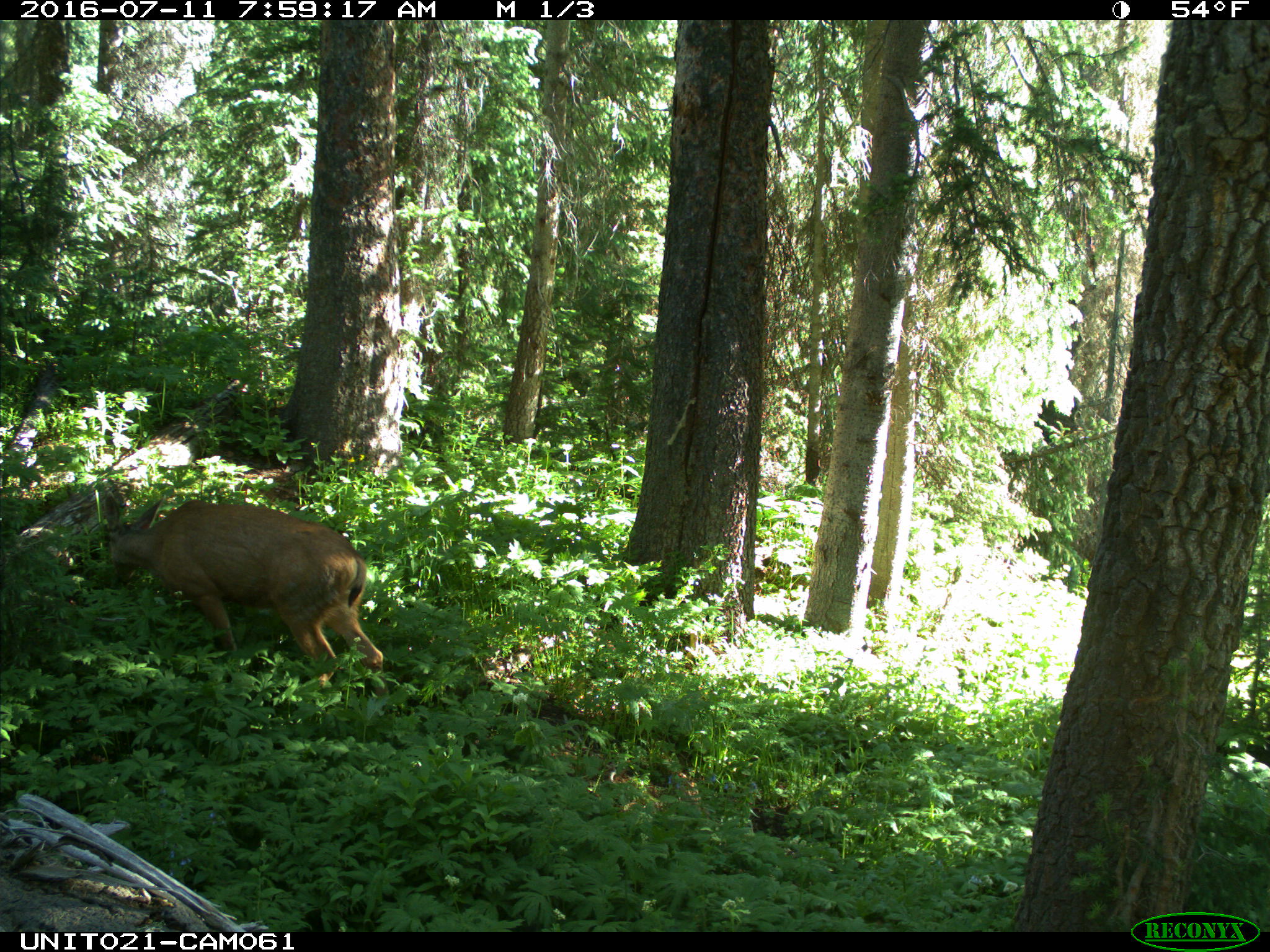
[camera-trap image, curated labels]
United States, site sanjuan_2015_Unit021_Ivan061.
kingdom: Animalia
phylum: Chordata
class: Mammalia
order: Artiodactyla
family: Cervidae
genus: Odocoileus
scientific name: Odocoileus hemionus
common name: mule deer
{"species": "Odocoileus hemionus (mule deer)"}